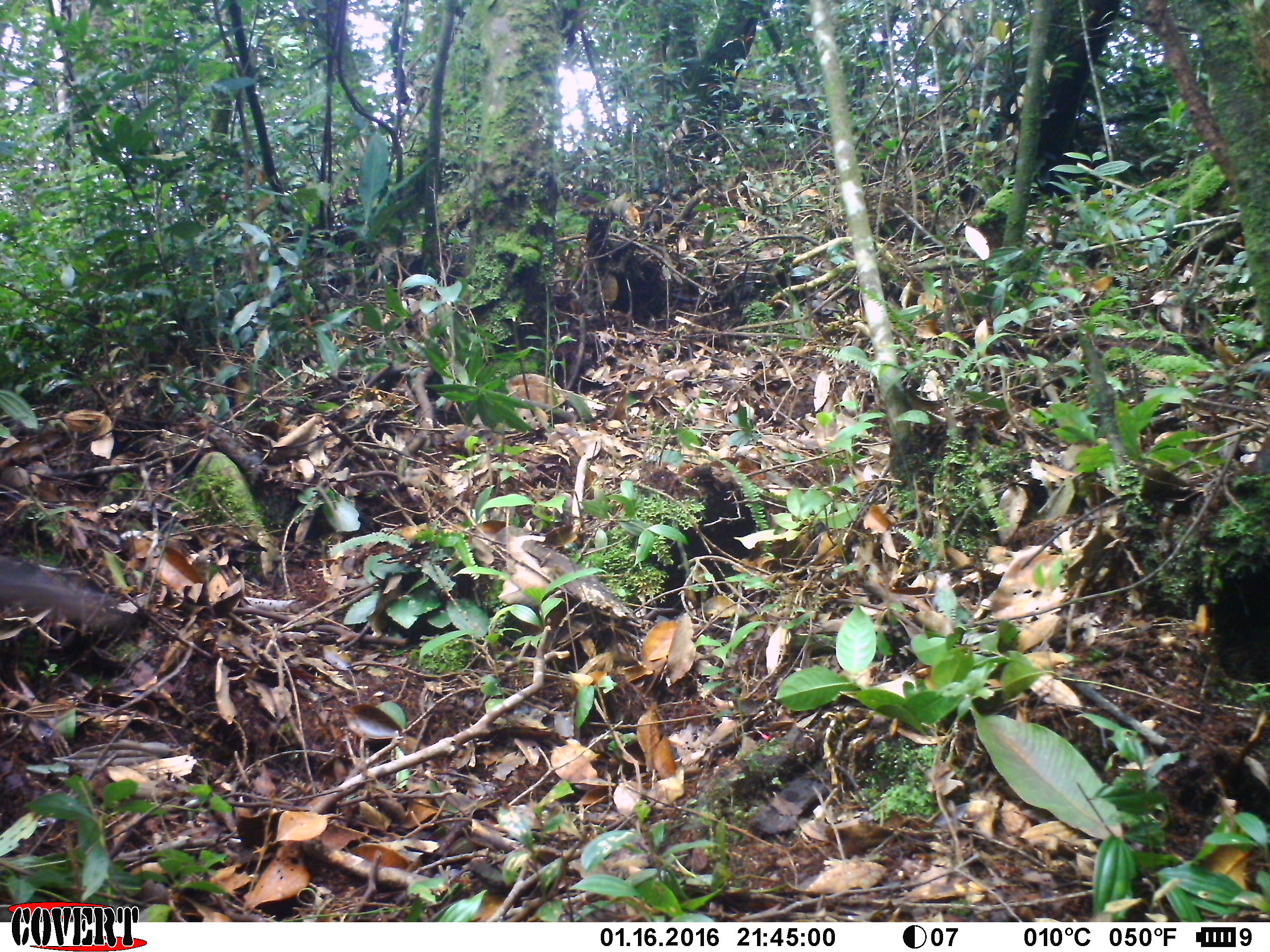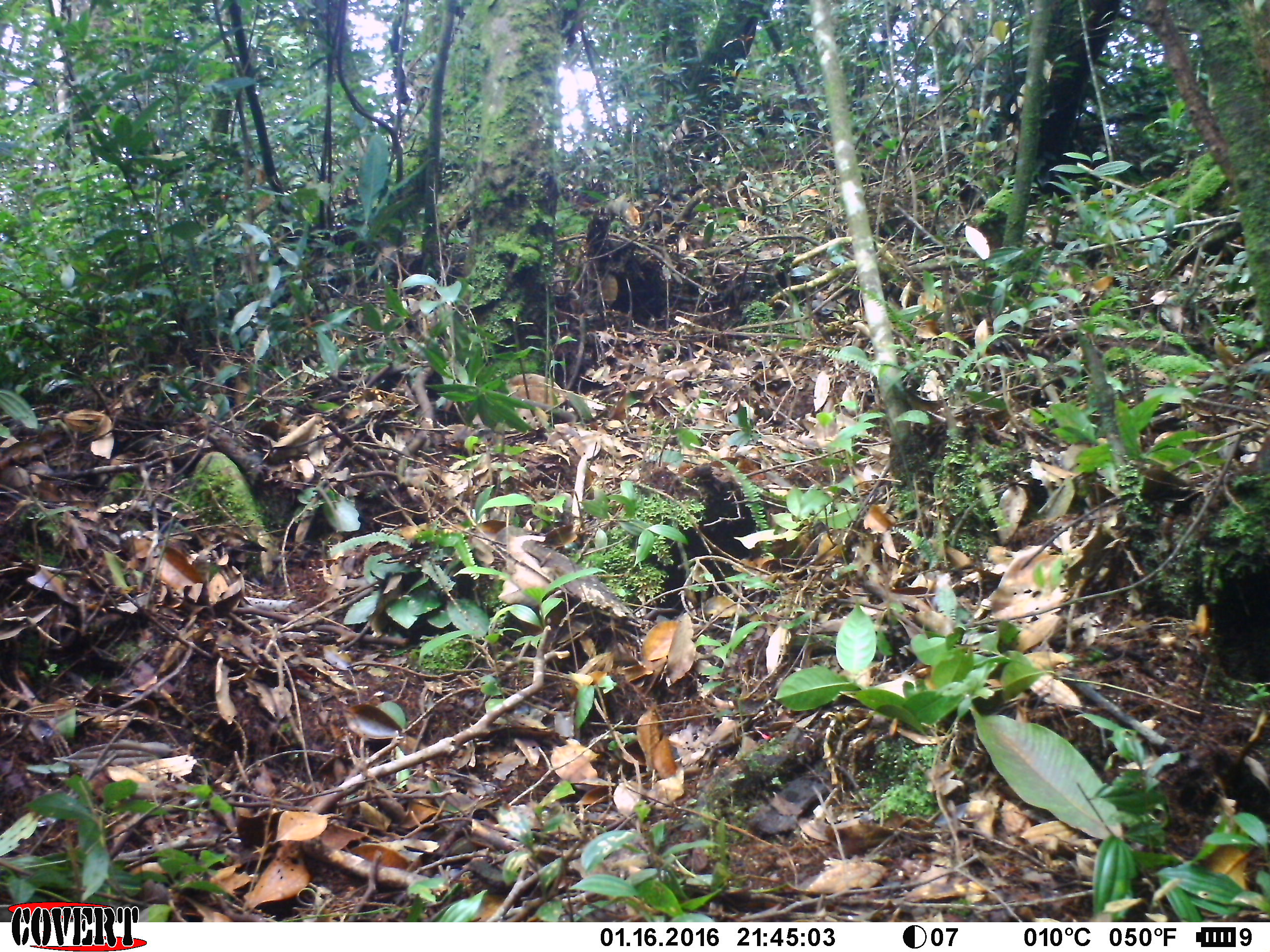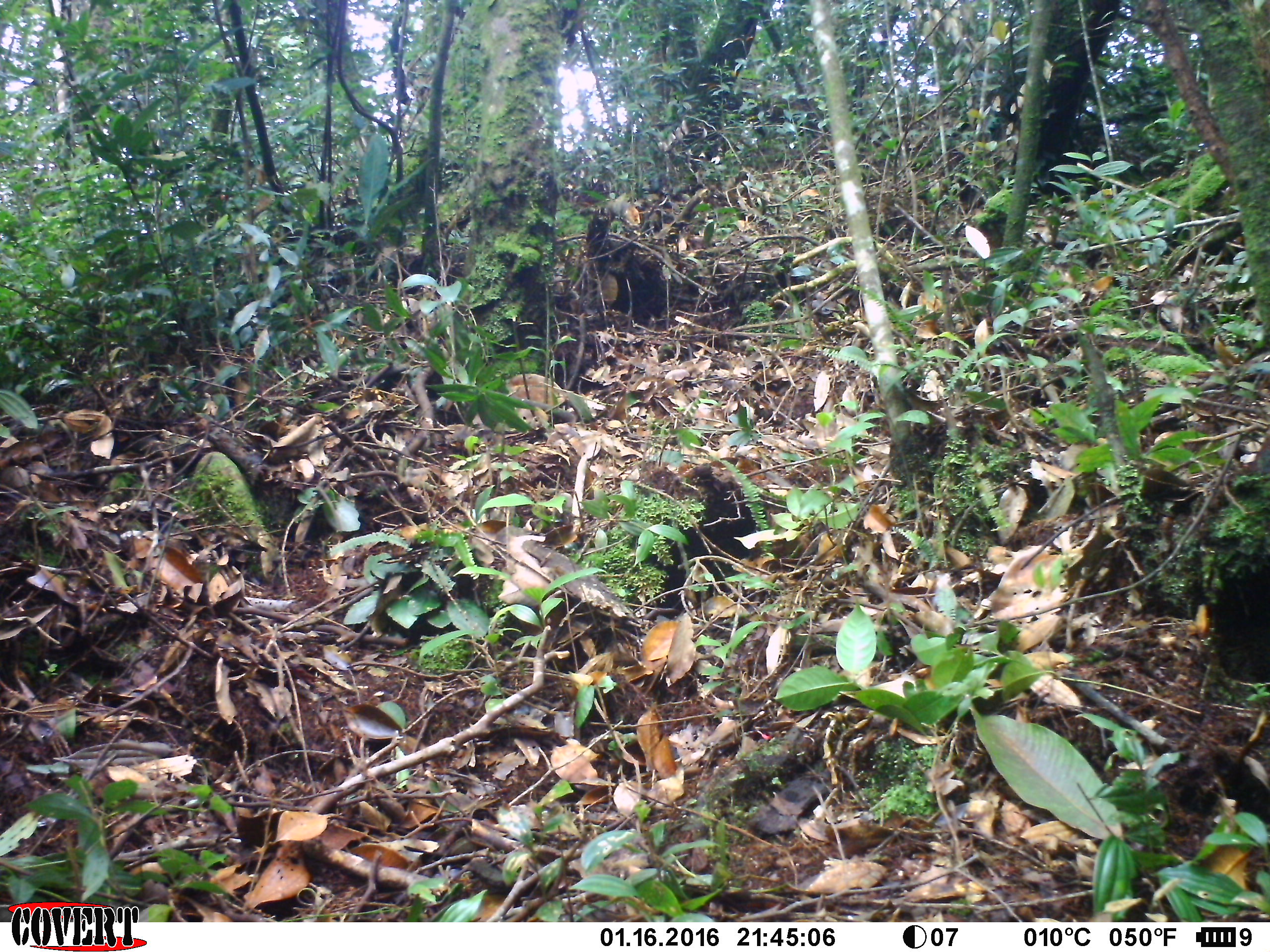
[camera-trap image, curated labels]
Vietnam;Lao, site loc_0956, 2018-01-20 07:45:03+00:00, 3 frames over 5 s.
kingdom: Animalia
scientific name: Animalia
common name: animal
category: unidentified animal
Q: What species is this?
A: Unidentified animal (animal) (Animalia).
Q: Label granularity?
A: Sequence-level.